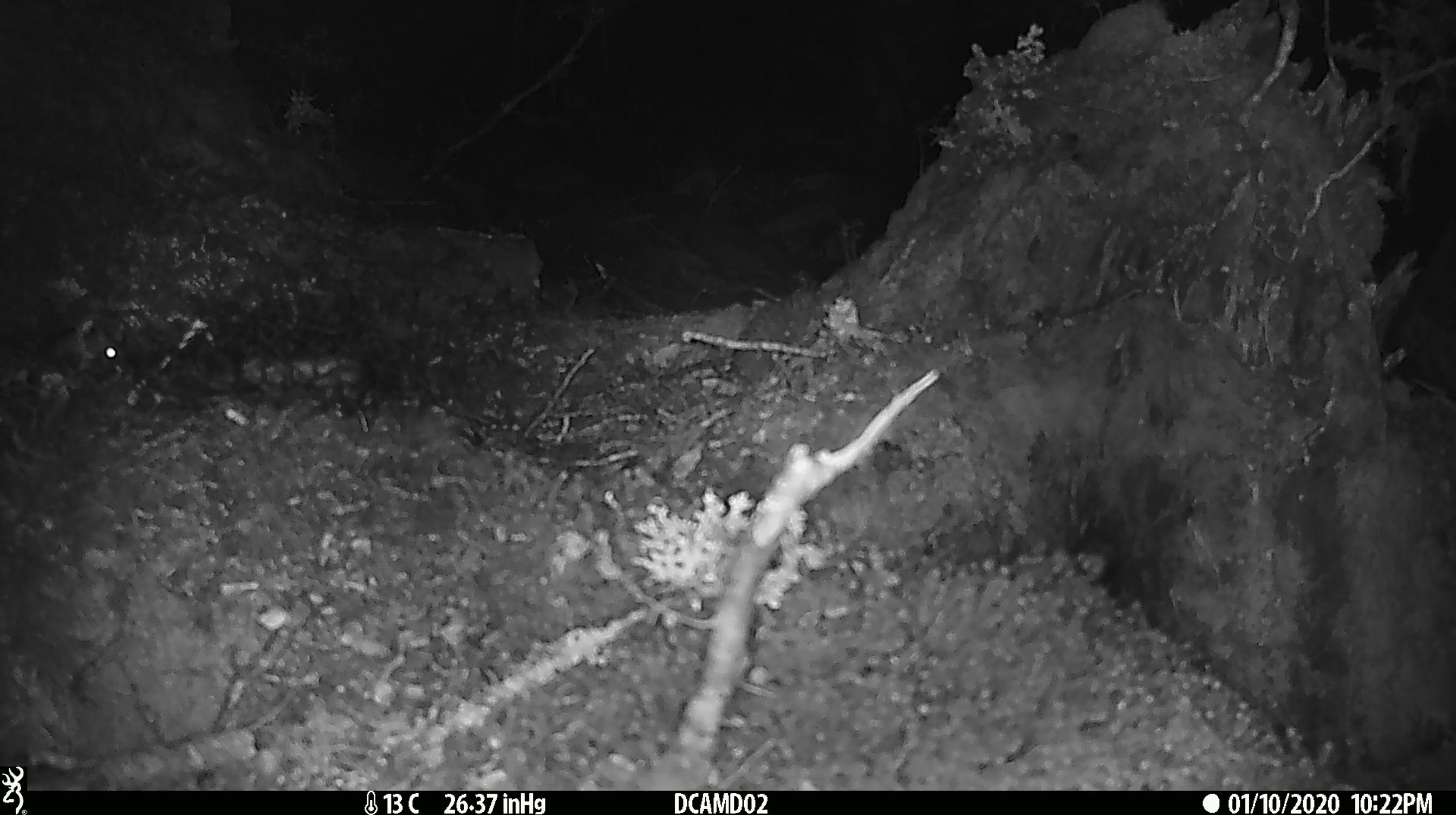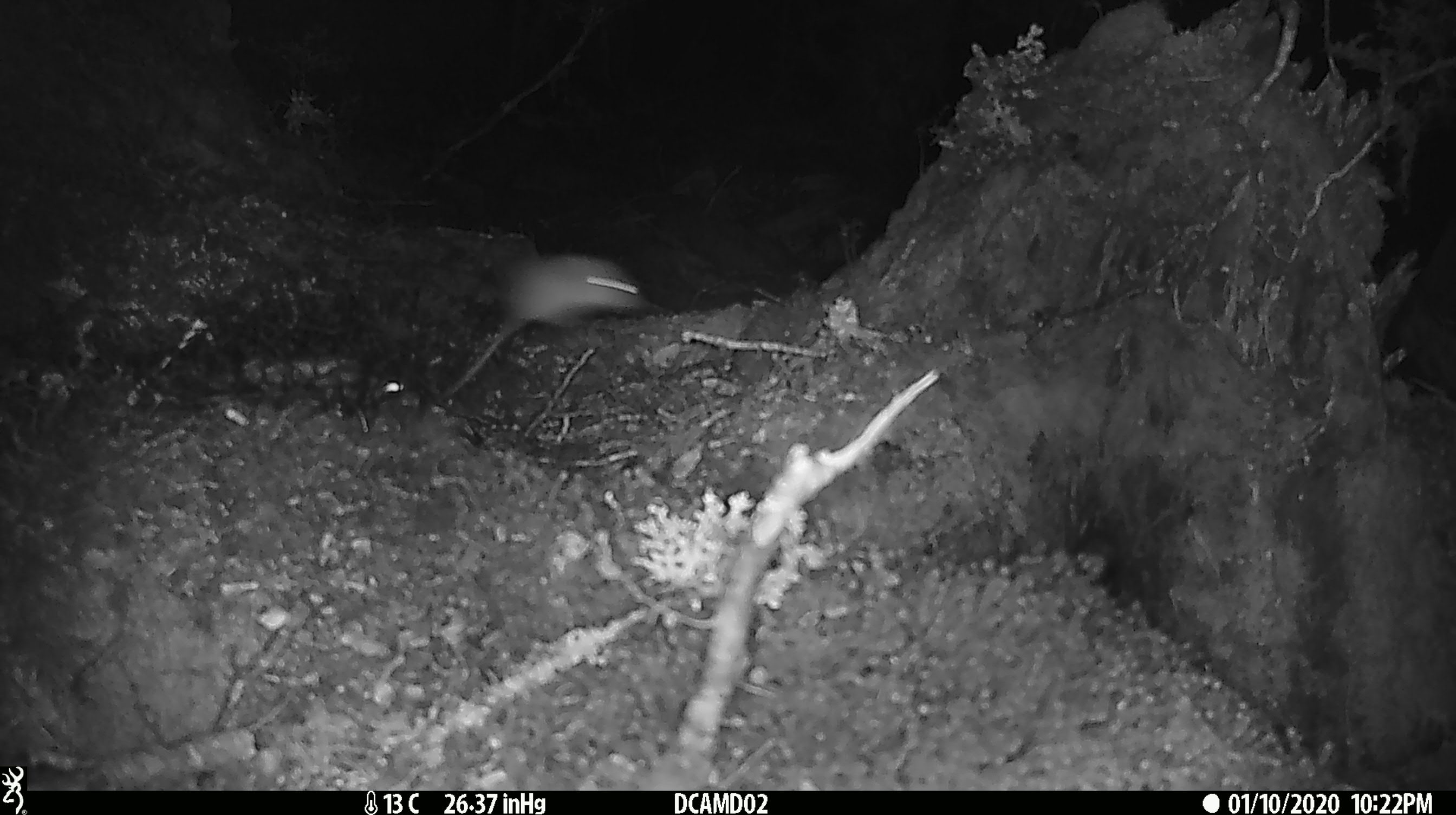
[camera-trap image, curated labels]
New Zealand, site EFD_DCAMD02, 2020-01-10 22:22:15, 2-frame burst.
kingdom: Animalia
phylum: Chordata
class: Mammalia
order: Rodentia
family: Muridae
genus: Mus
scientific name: Mus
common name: mouse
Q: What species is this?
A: Mouse (Mus).